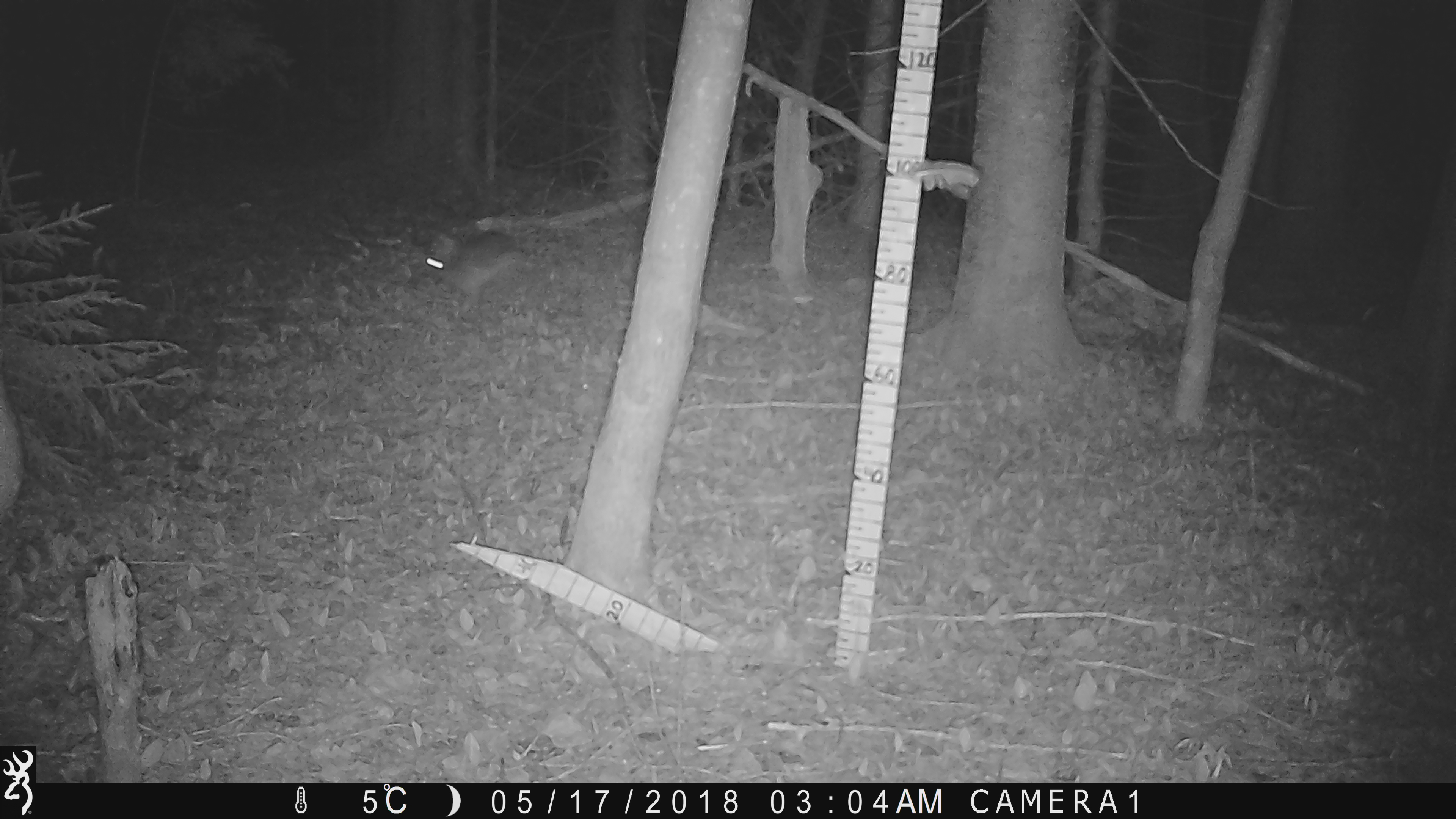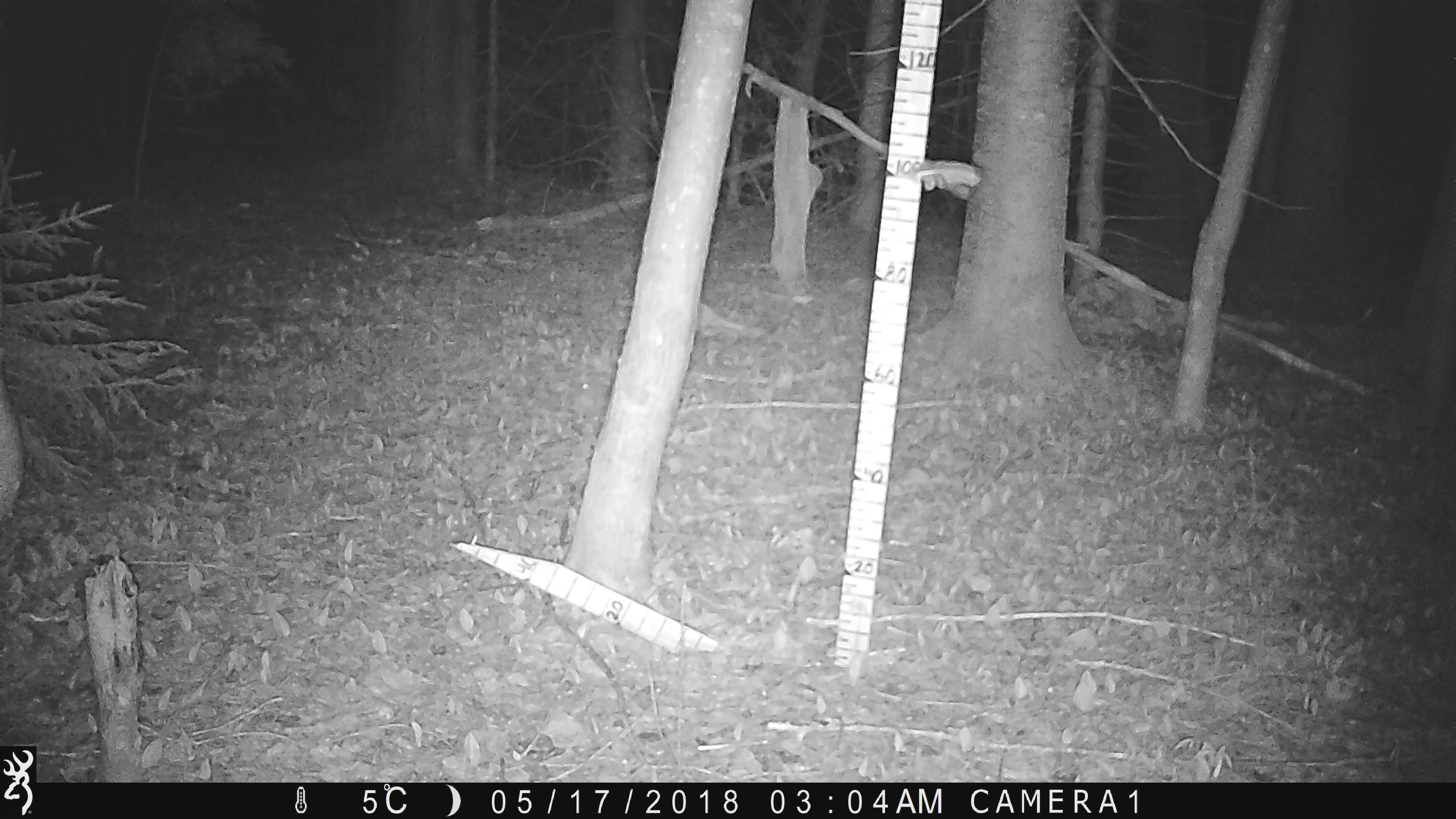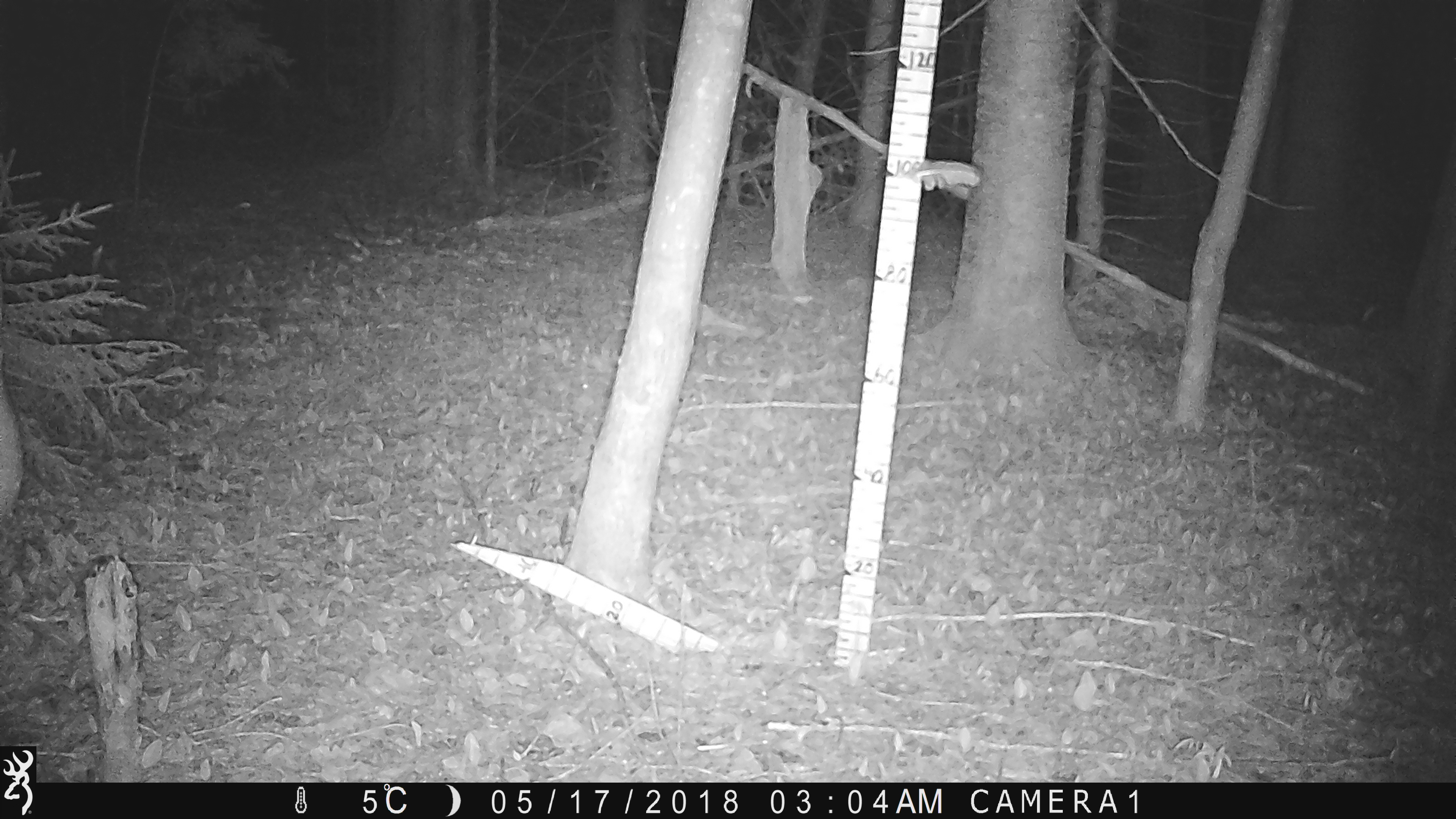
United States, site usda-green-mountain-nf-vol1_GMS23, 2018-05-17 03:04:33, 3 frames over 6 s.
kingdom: Animalia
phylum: Chordata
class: Mammalia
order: Lagomorpha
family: Leporidae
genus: Lepus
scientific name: Lepus americanus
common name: snowshoe hare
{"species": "snowshoe hare (Lepus americanus)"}